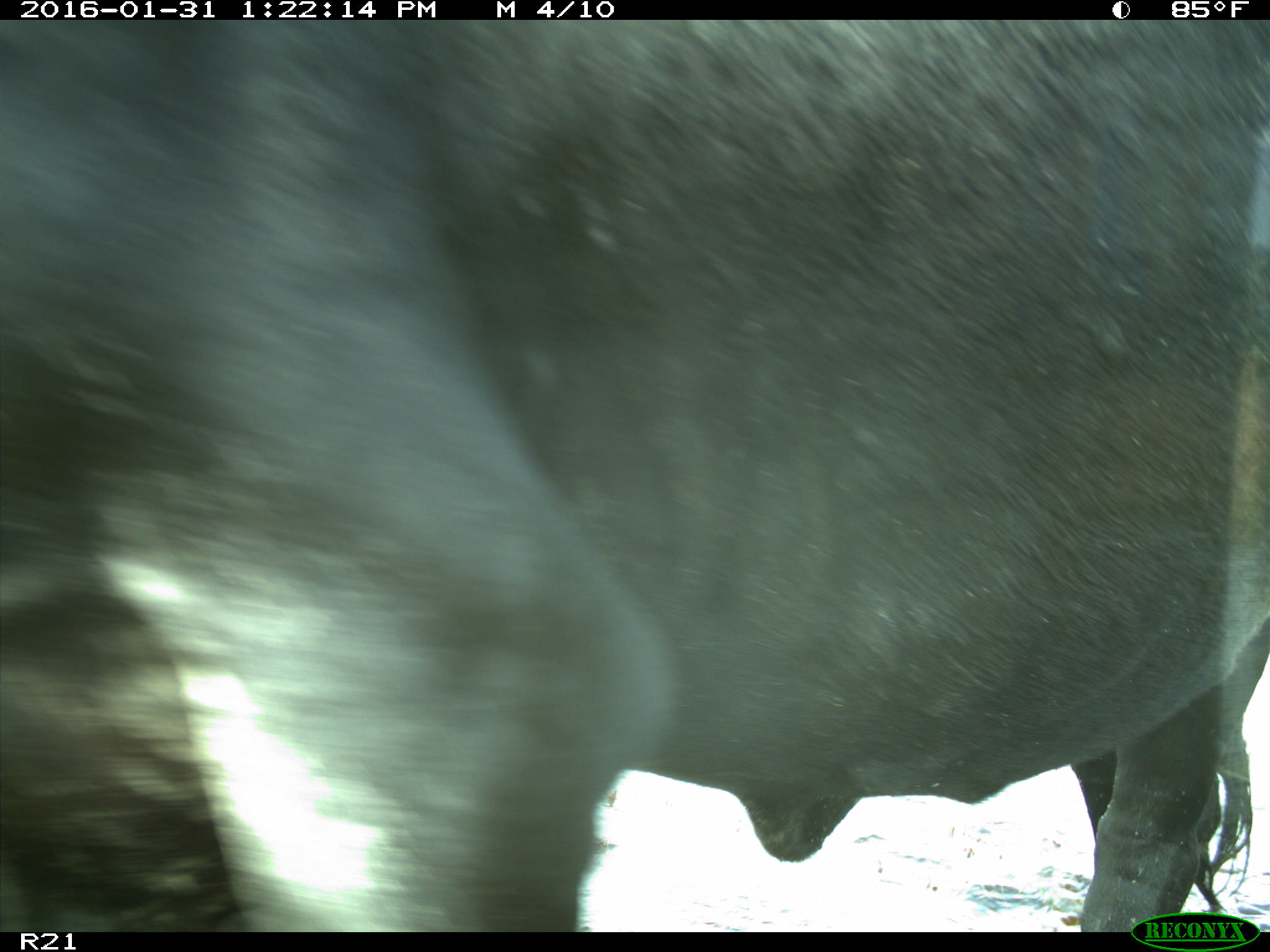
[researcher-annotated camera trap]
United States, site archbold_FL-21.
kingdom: Animalia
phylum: Chordata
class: Mammalia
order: Artiodactyla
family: Bovidae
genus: Bos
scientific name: Bos taurus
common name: domestic cow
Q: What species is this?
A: Bos taurus (domestic cow).